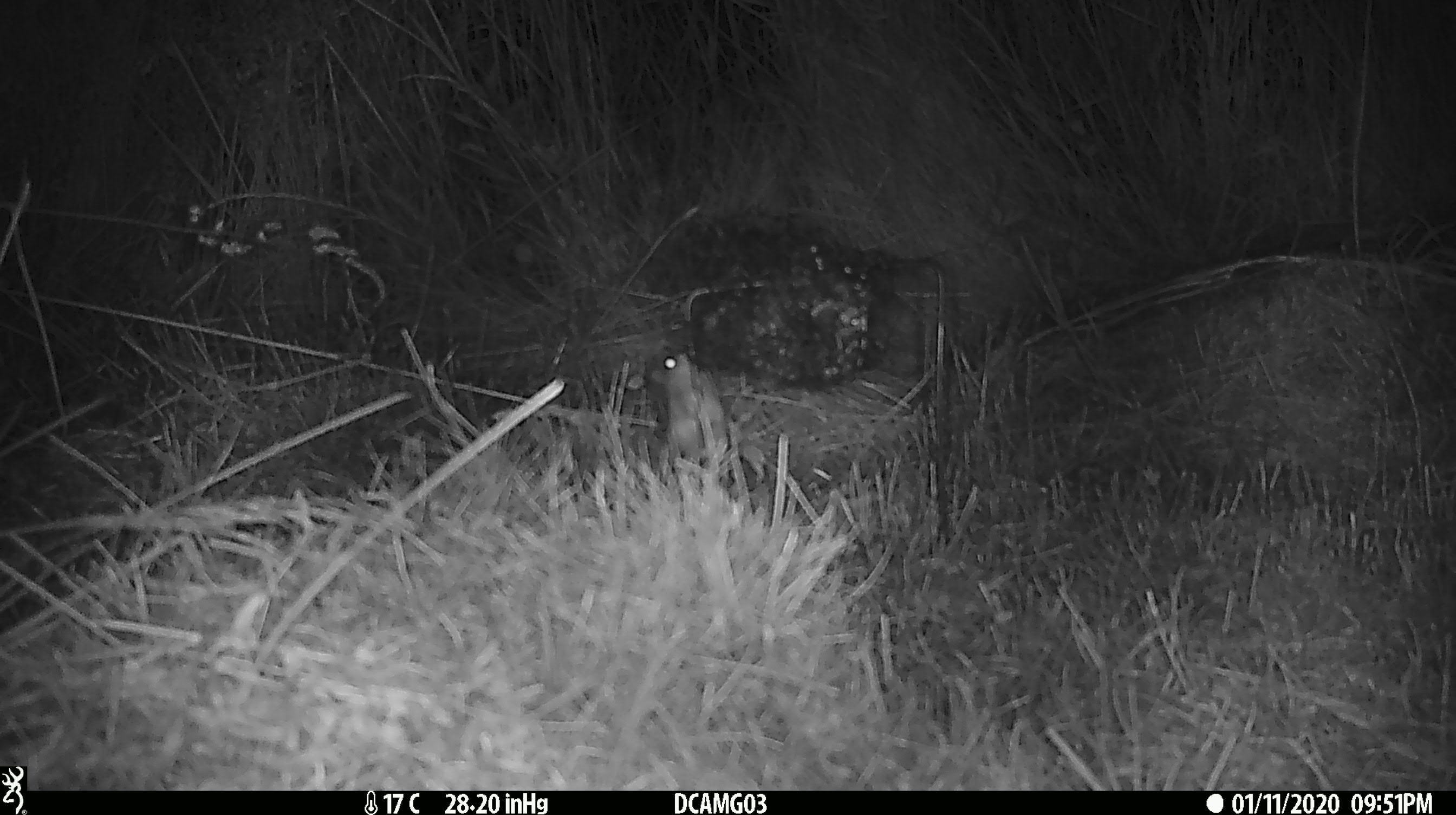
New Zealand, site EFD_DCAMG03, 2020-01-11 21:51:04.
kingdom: Animalia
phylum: Chordata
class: Mammalia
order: Rodentia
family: Muridae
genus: Mus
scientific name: Mus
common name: mouse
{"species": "mouse (Mus)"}